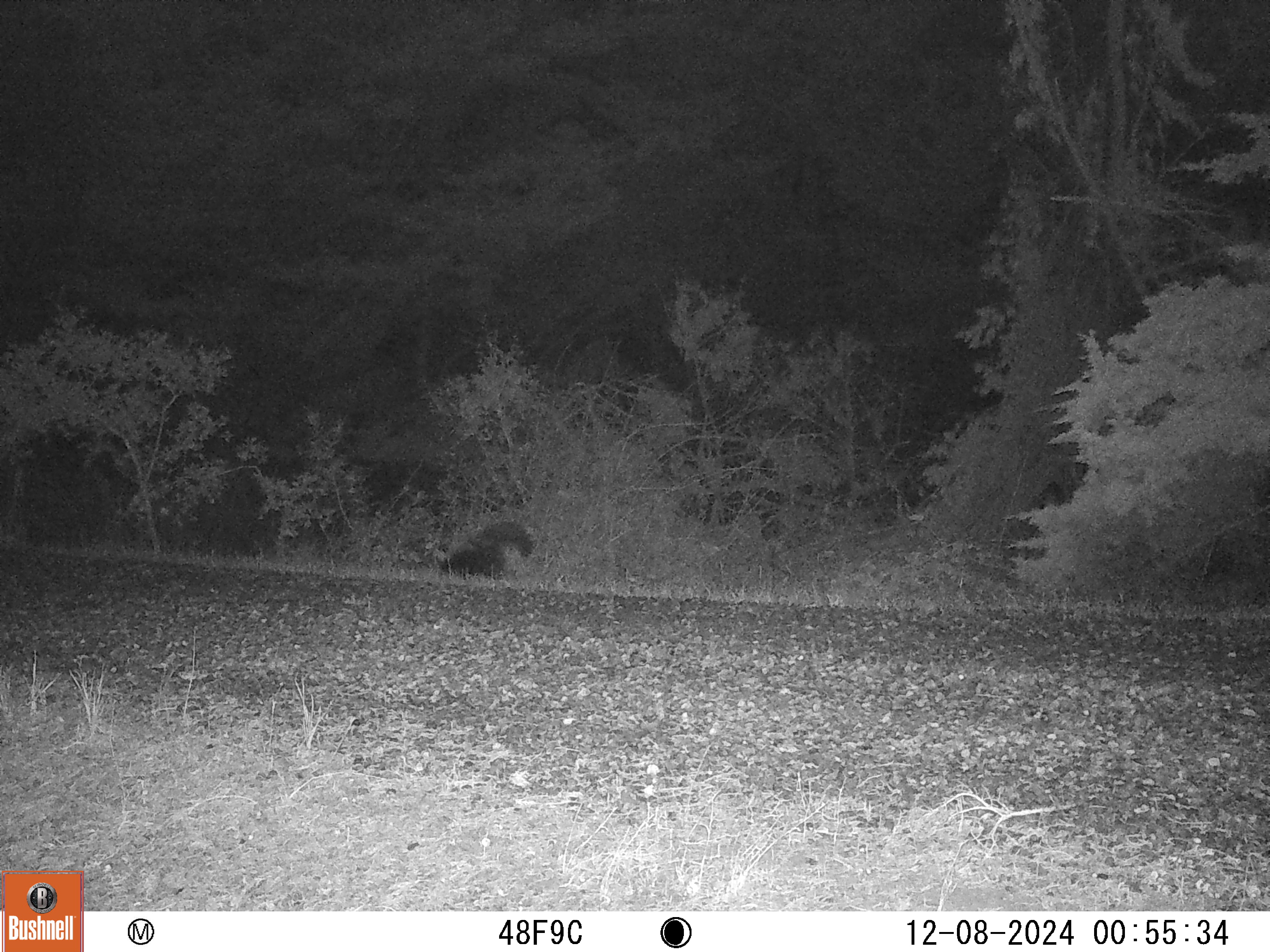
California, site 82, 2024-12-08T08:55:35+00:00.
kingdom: Animalia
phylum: Chordata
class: Mammalia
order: Carnivora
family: Mephitidae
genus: Mephitis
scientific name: Mephitis mephitis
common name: striped skunk